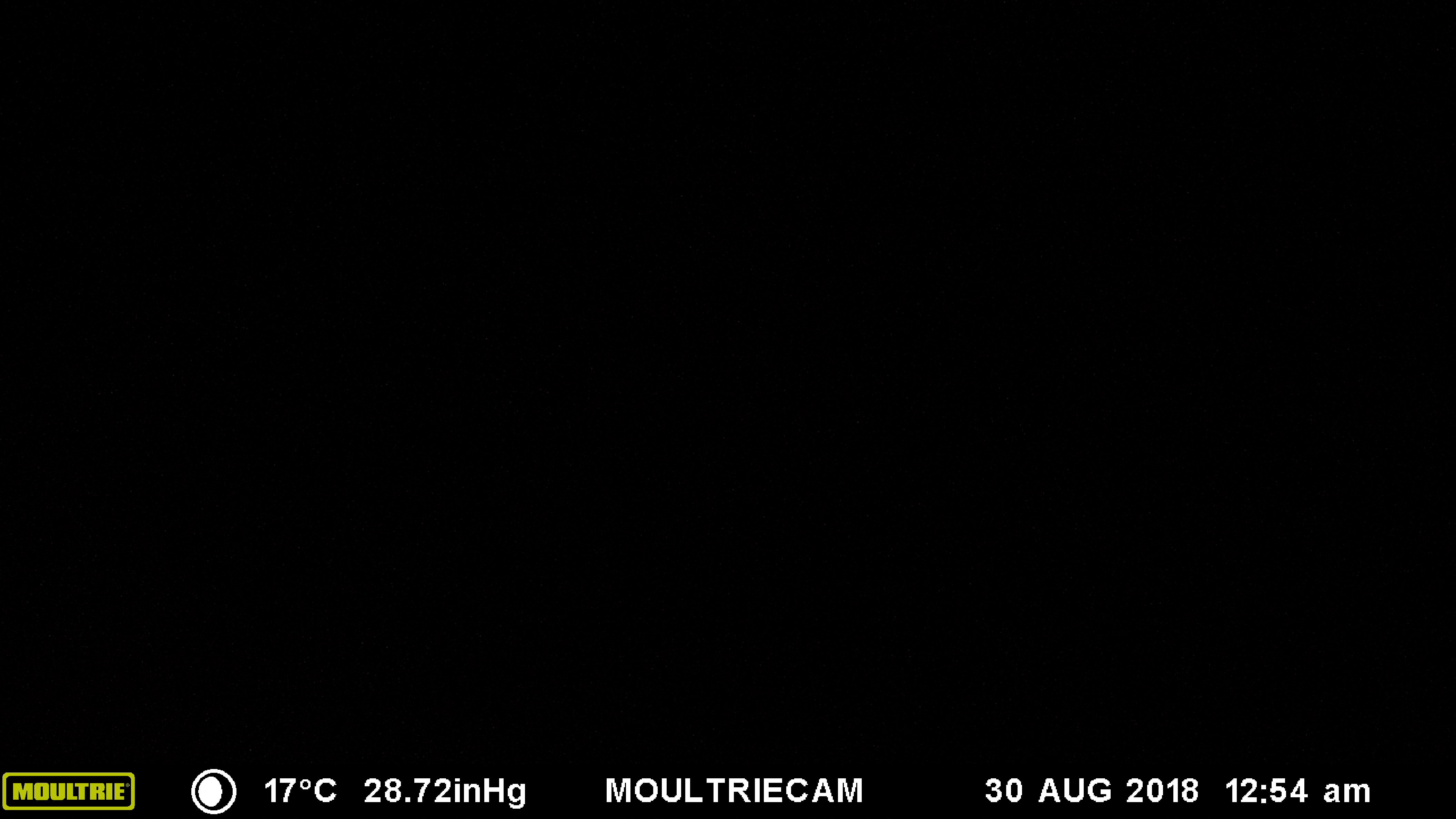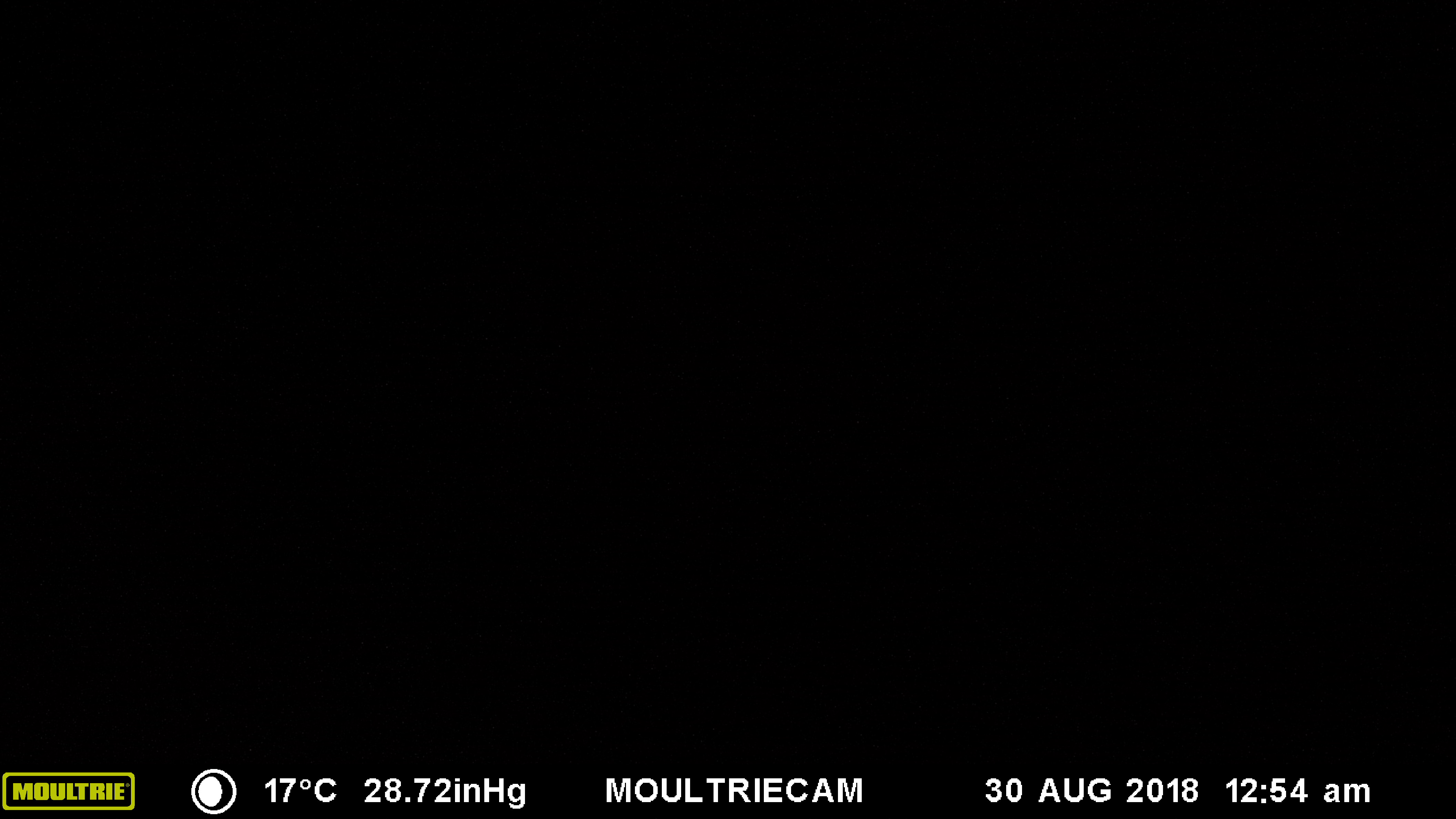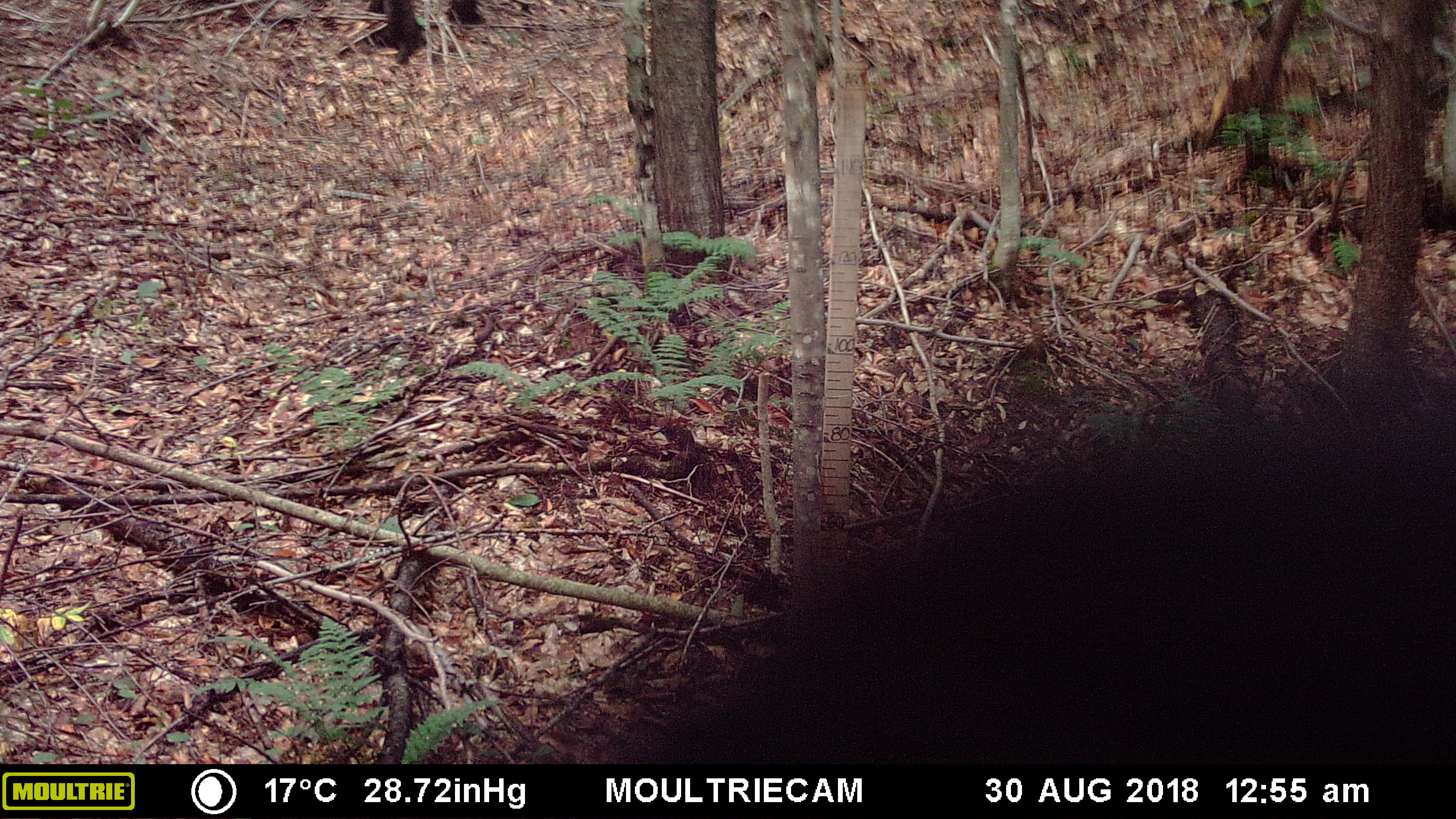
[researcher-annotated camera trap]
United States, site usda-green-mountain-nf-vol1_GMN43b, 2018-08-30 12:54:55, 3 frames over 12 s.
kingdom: Animalia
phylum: Chordata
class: Mammalia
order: Carnivora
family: Ursidae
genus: Ursus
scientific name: Ursus americanus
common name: black bear